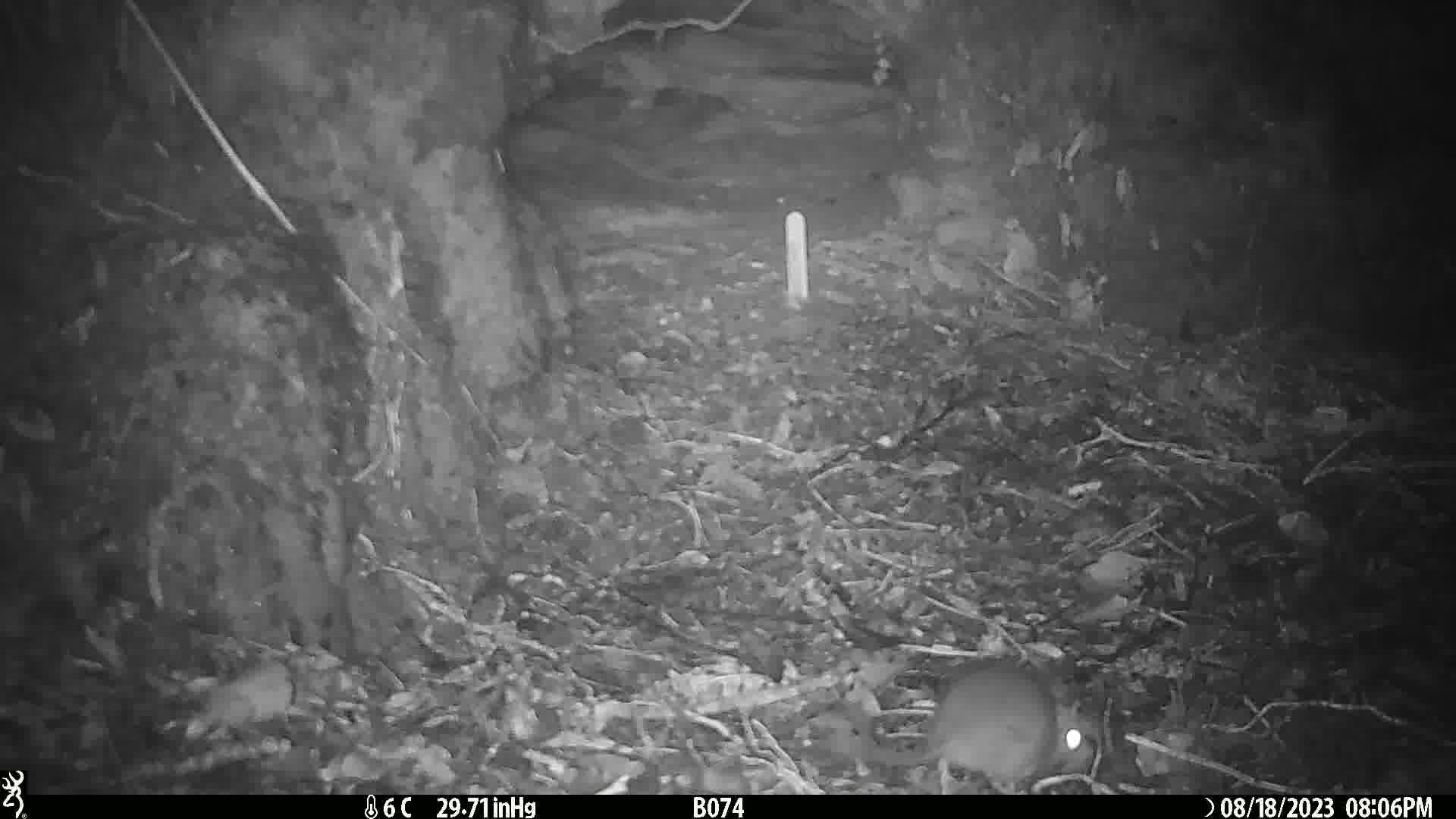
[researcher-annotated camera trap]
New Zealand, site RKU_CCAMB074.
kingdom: Animalia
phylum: Chordata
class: Mammalia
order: Rodentia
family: Muridae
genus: Rattus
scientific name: Rattus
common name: rat